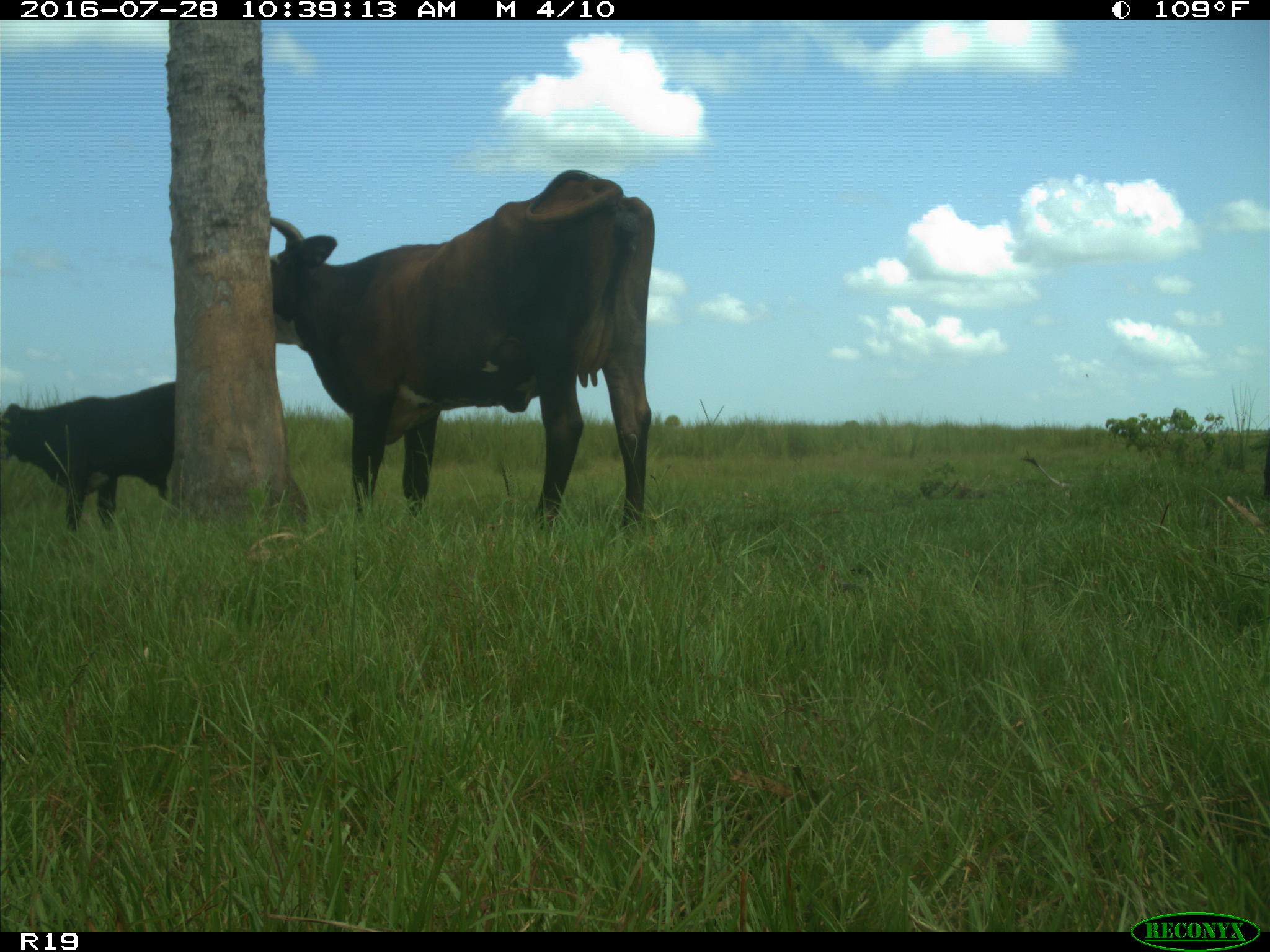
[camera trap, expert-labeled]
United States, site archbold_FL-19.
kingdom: Animalia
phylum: Chordata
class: Mammalia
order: Artiodactyla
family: Bovidae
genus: Bos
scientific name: Bos taurus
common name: domestic cow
Bos taurus (domestic cow).